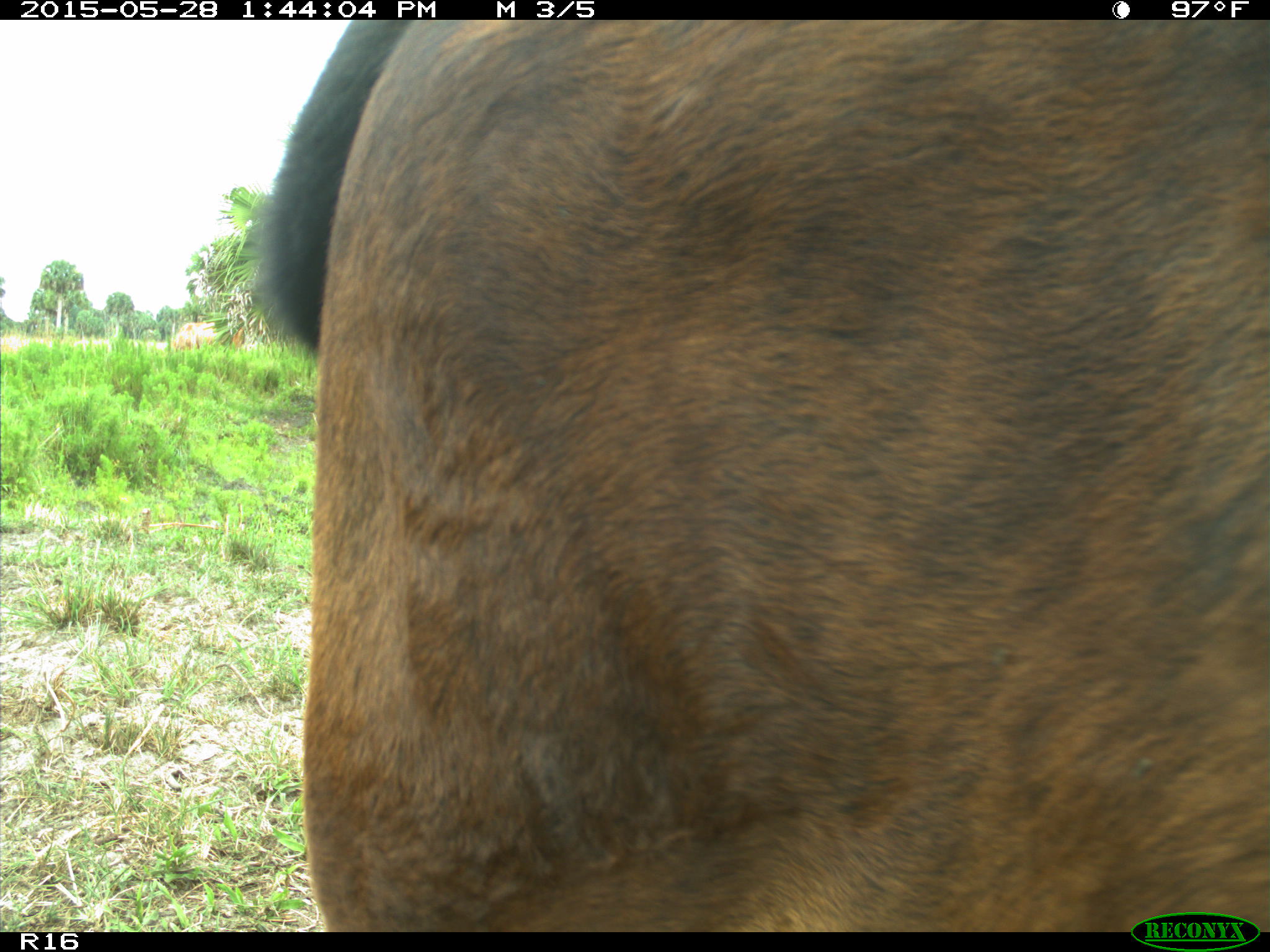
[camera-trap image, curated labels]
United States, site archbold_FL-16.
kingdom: Animalia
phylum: Chordata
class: Mammalia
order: Artiodactyla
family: Bovidae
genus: Bos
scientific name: Bos taurus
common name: domestic cow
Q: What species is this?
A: Bos taurus (domestic cow).